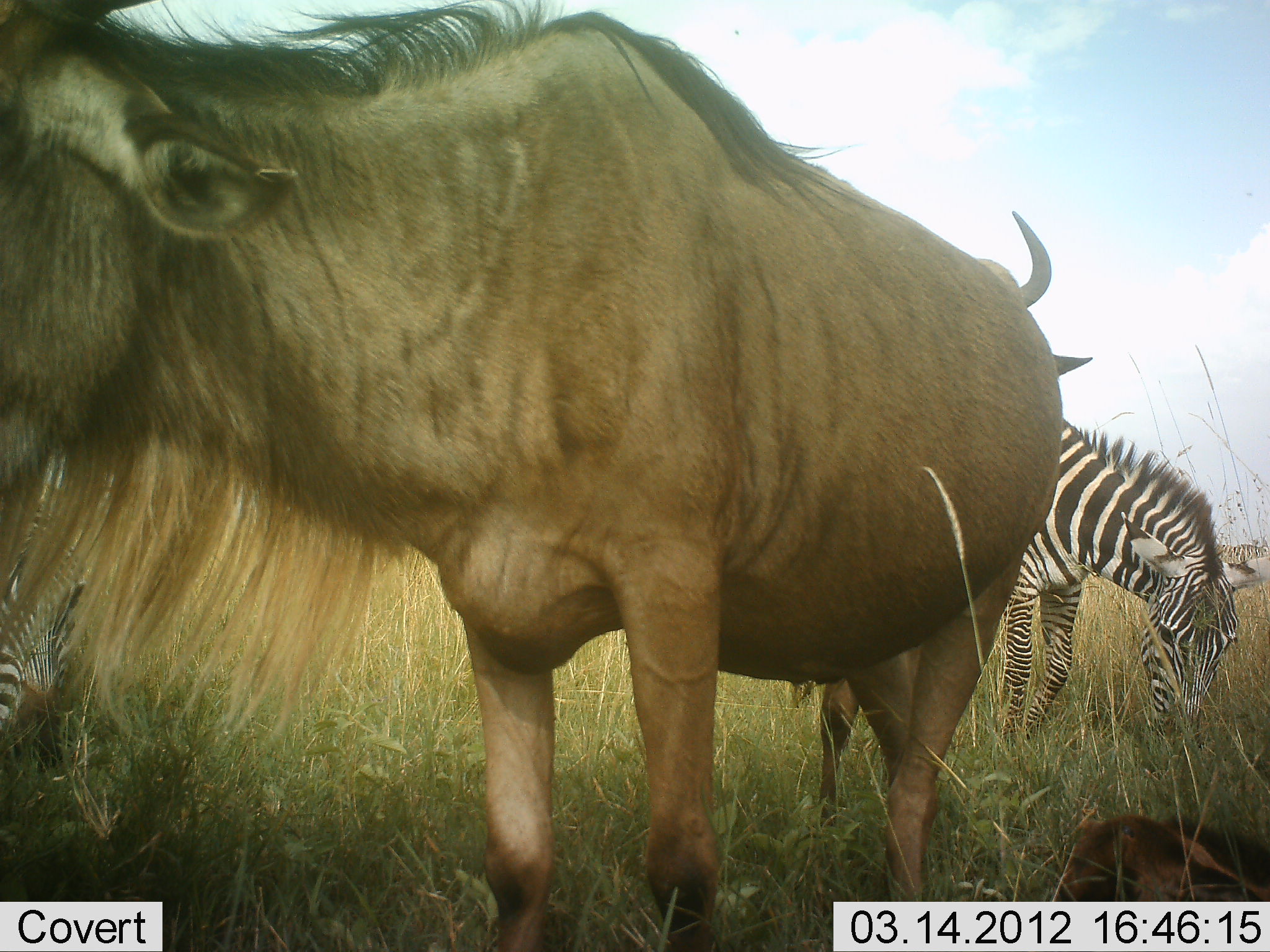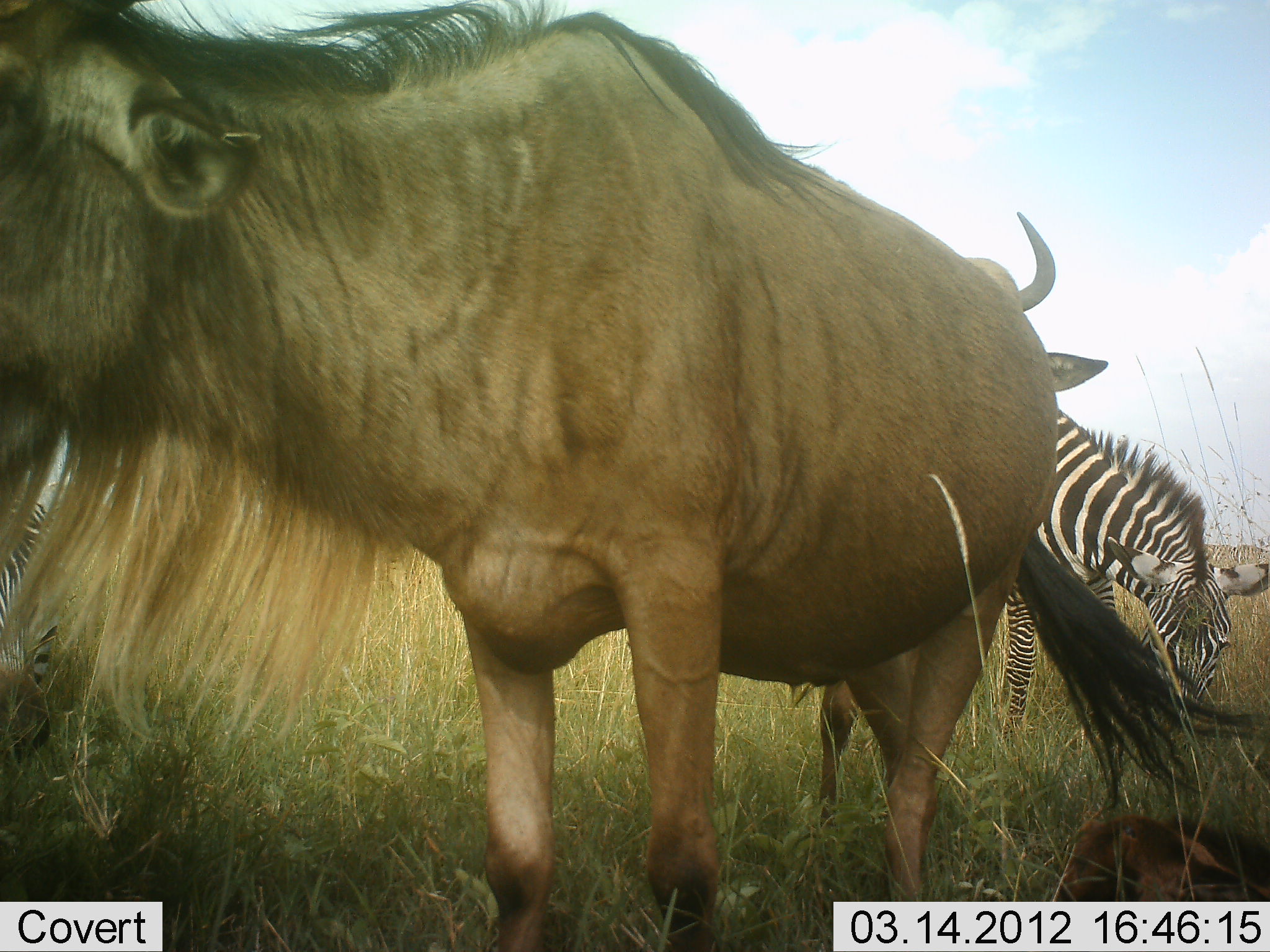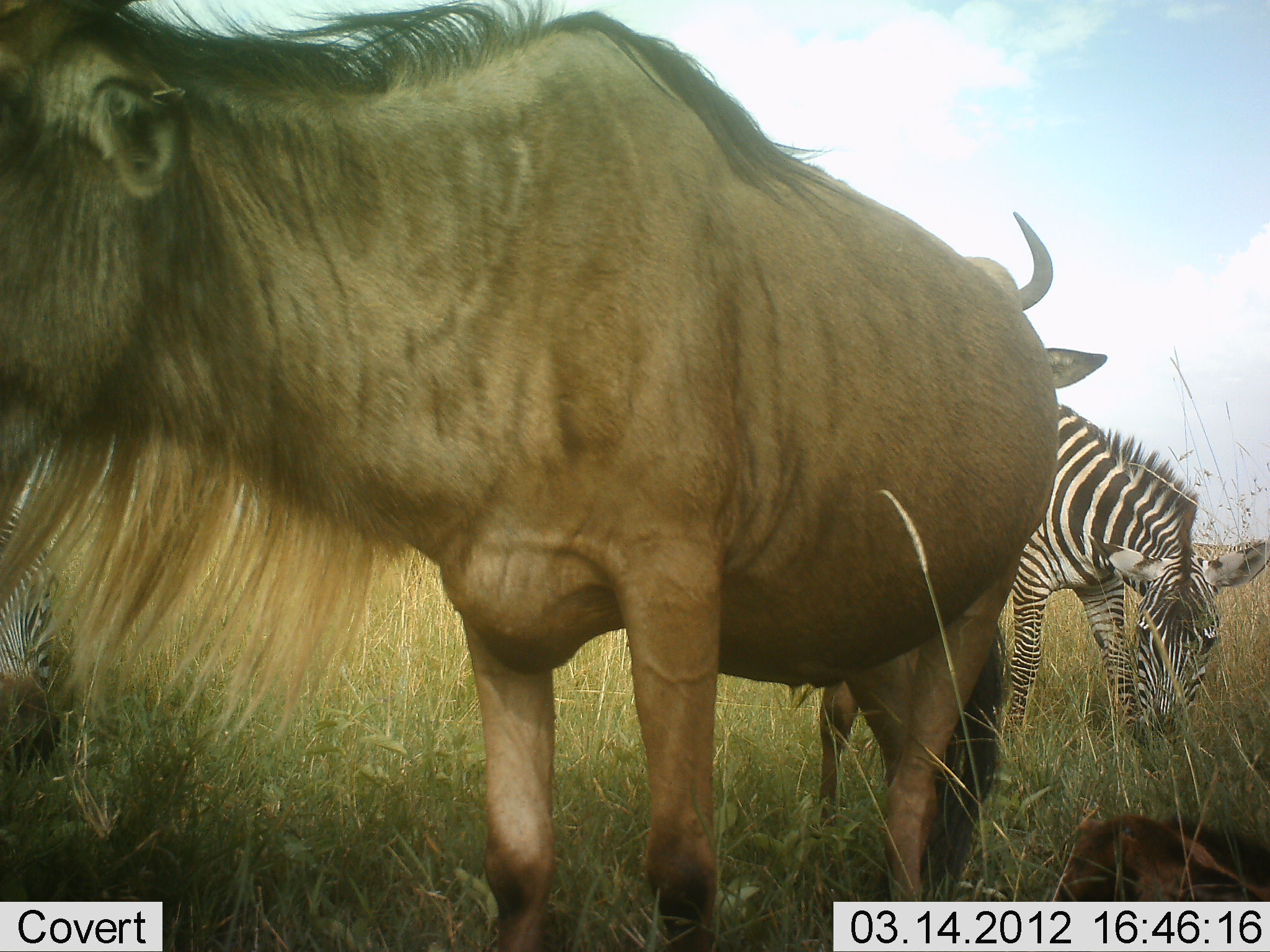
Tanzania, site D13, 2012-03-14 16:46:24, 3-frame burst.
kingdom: Animalia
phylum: Chordata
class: Mammalia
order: Artiodactyla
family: Bovidae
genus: Connochaetes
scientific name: Connochaetes taurinus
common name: blue wildebeest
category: wildebeest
Wildebeest (blue wildebeest) (Connochaetes taurinus), count 2. Behavior (volunteer vote fractions): standing 85%, resting 23%, moving 8%, interacting 0%. Young present (vote fraction): 19%. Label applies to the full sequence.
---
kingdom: Animalia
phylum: Chordata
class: Mammalia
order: Perissodactyla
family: Equidae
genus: Equus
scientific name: Equus quagga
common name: plains zebra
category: zebra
Zebra (plains zebra) (Equus quagga), count 1. Behavior (volunteer vote fractions): standing 31%, resting 0%, moving 0%, interacting 0%. Young present (vote fraction): 0%. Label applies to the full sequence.